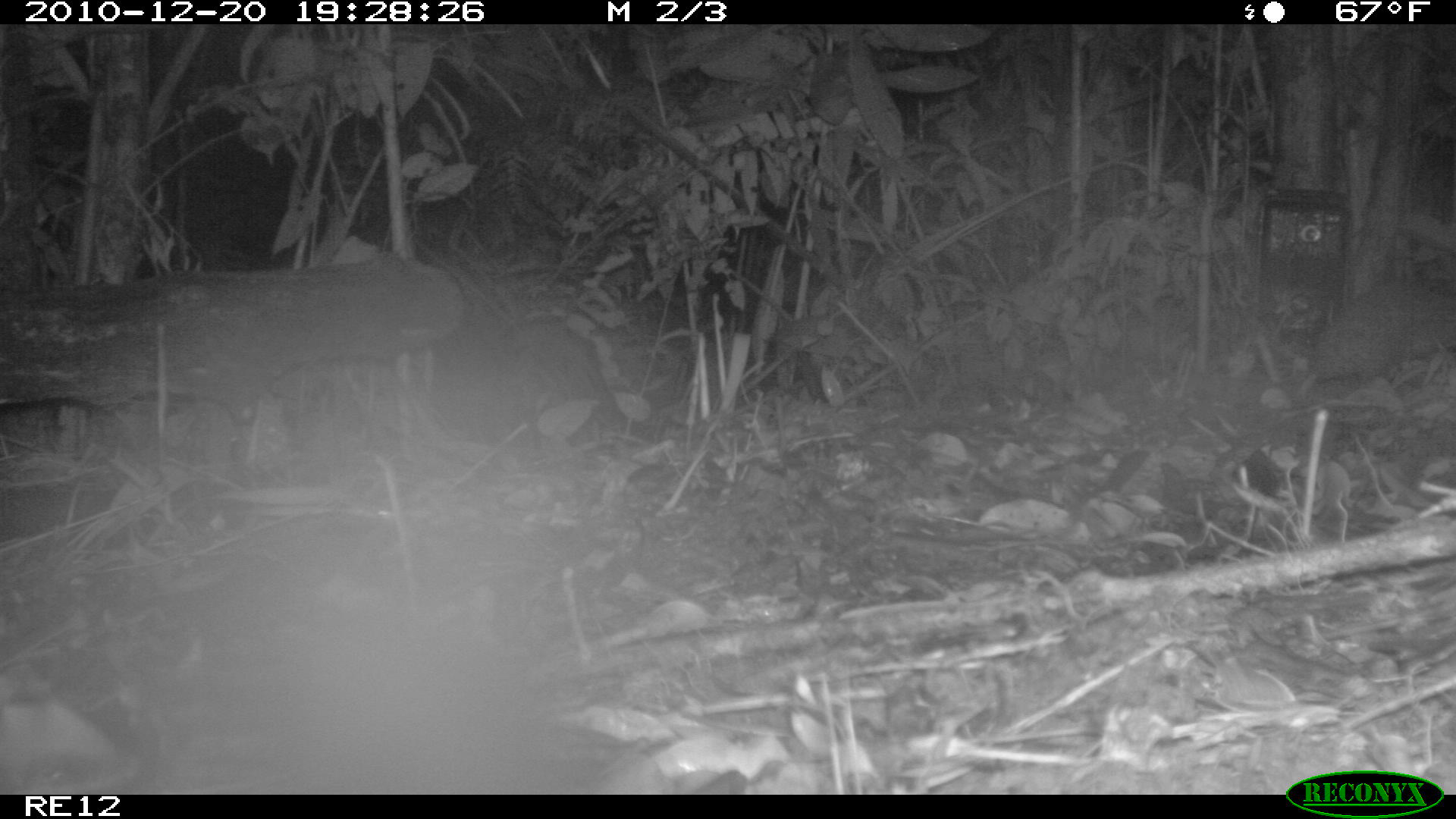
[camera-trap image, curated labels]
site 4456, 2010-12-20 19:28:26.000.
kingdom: Animalia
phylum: Chordata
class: Mammalia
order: Afrosoricida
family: Tenrecidae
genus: Setifer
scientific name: Setifer setosus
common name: greater hedgehog tenrec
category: setifer sp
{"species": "setifer sp (greater hedgehog tenrec) (Setifer setosus)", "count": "1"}